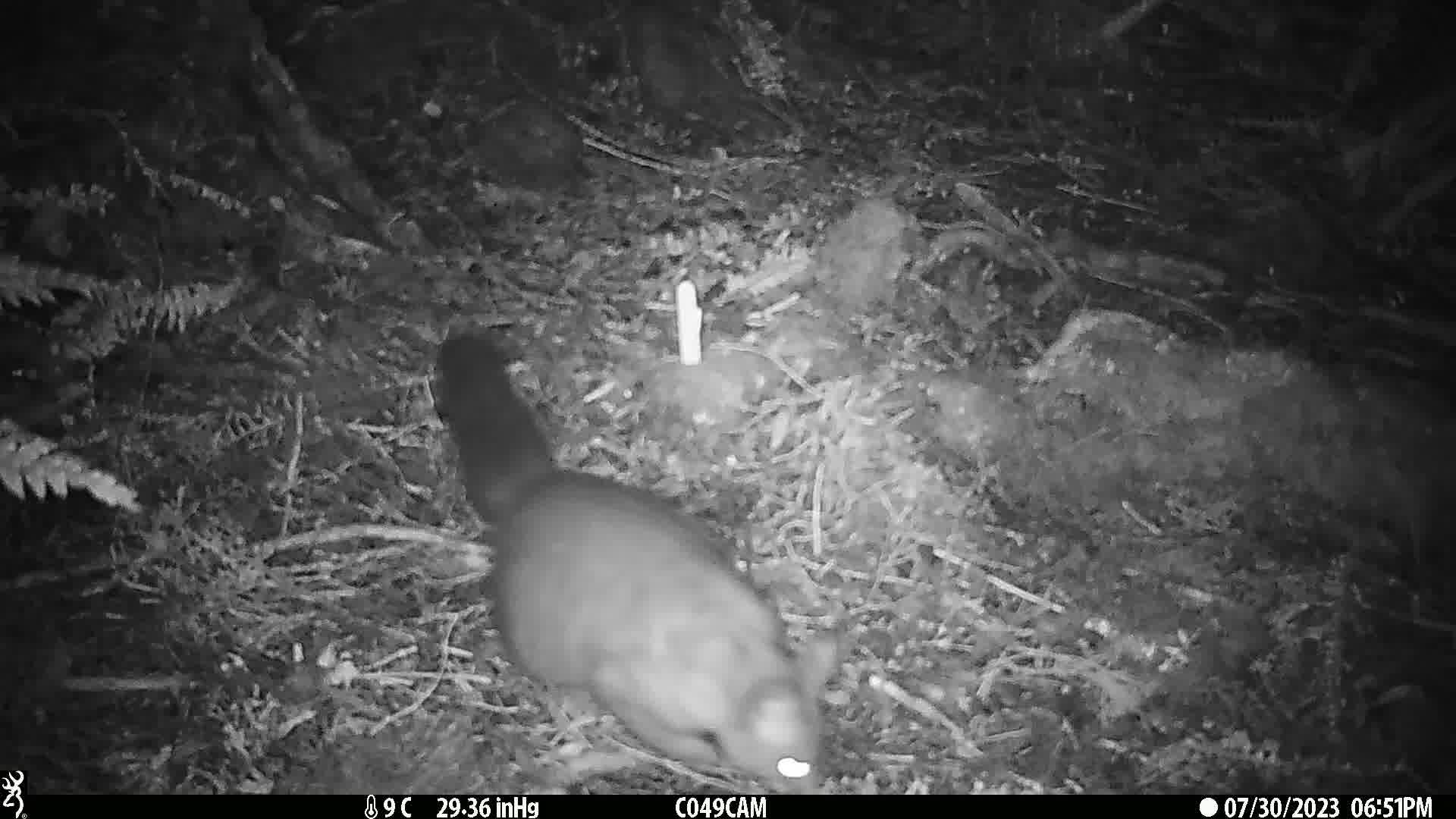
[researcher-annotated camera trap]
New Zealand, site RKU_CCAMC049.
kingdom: Animalia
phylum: Chordata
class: Mammalia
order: Diprotodontia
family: Phalangeridae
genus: Trichosurus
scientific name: Trichosurus vulpecula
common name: common brushtail possum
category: possum